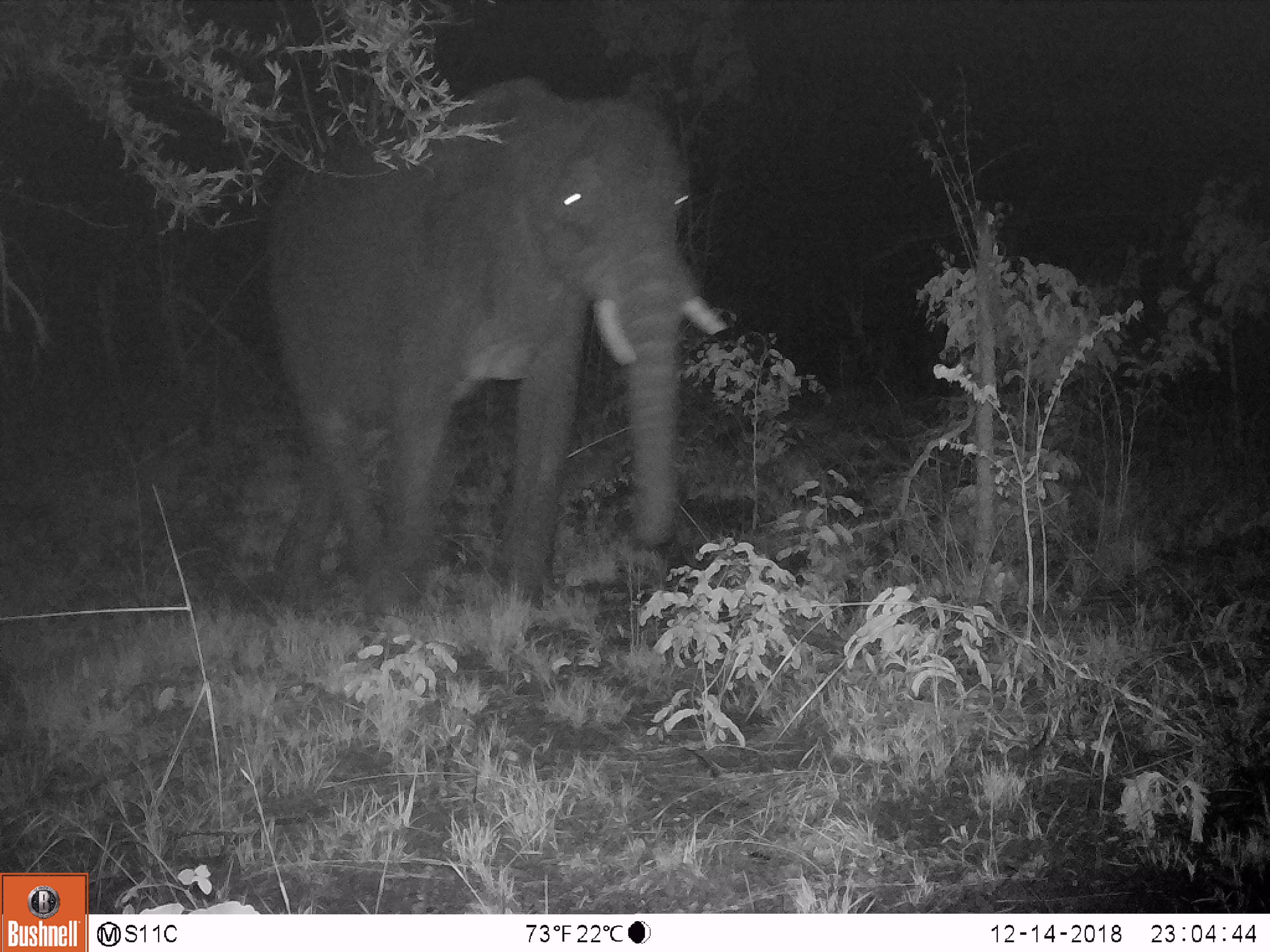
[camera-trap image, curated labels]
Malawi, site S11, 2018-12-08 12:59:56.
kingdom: Animalia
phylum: Chordata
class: Mammalia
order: Proboscidea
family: Elephantidae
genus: Loxodonta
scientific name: Loxodonta africana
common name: african savanna elephant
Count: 1.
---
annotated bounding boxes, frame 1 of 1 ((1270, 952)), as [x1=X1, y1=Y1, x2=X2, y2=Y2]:
african savanna elephant: [x1=258, y1=61, x2=723, y2=645]